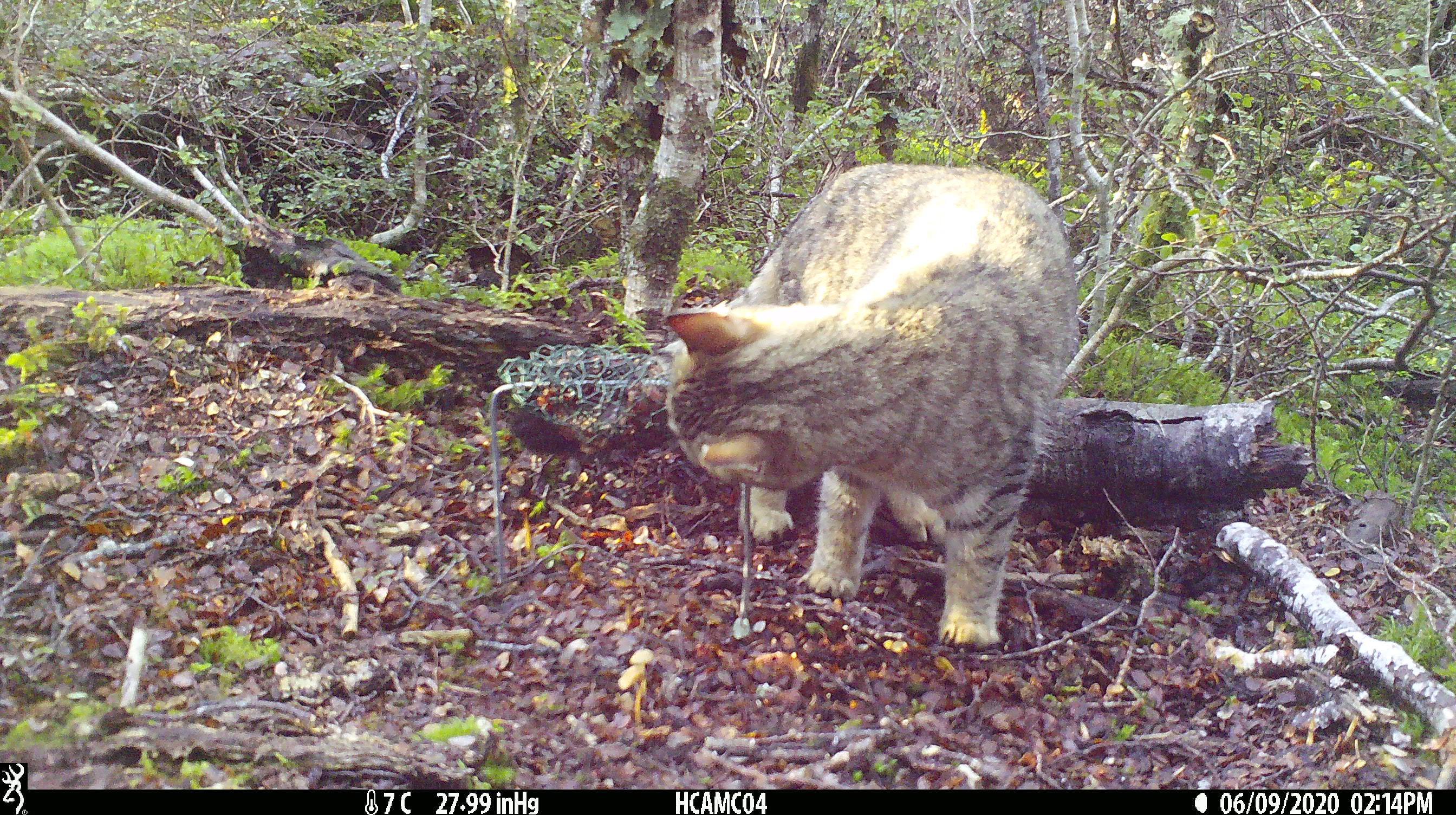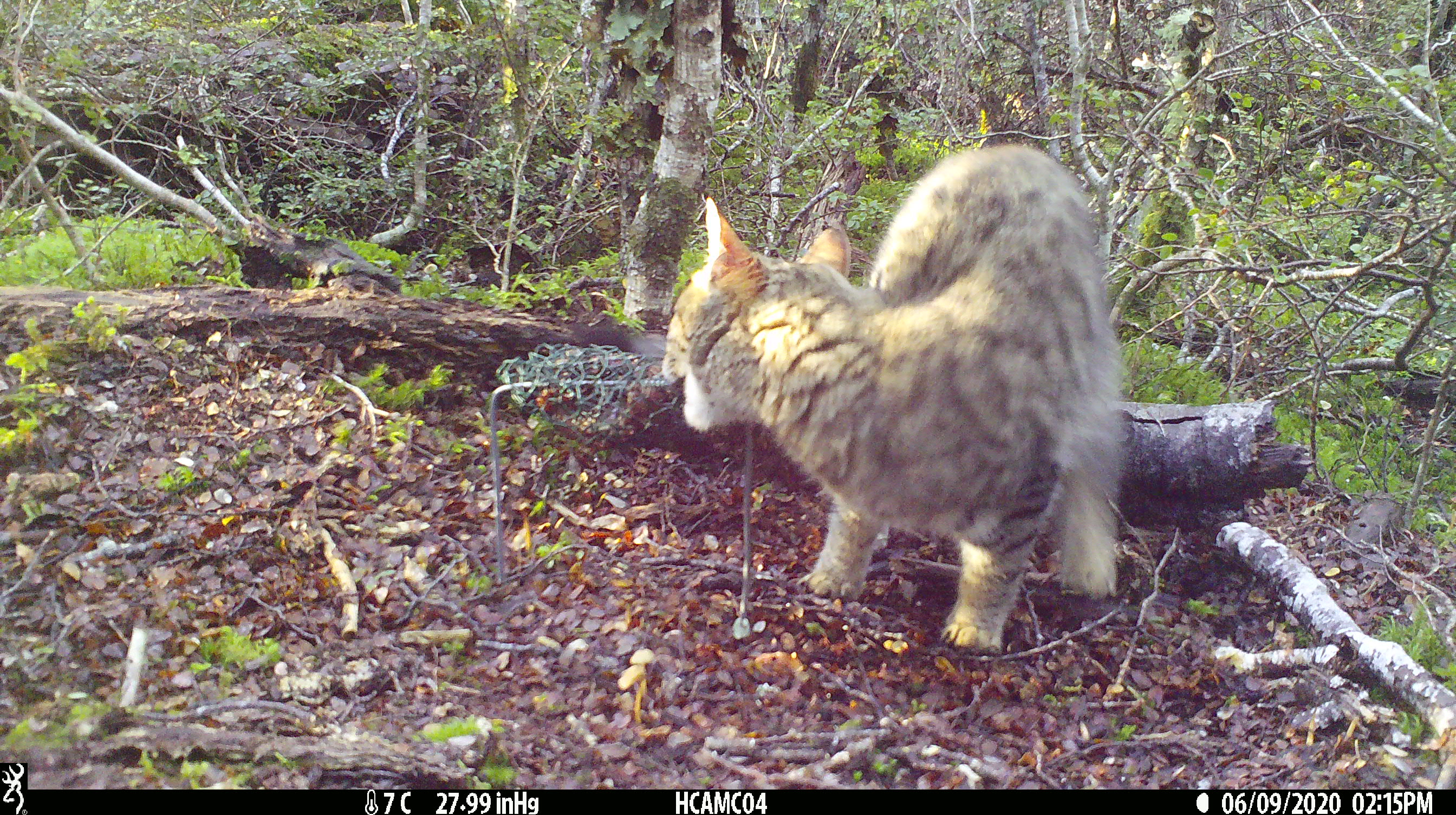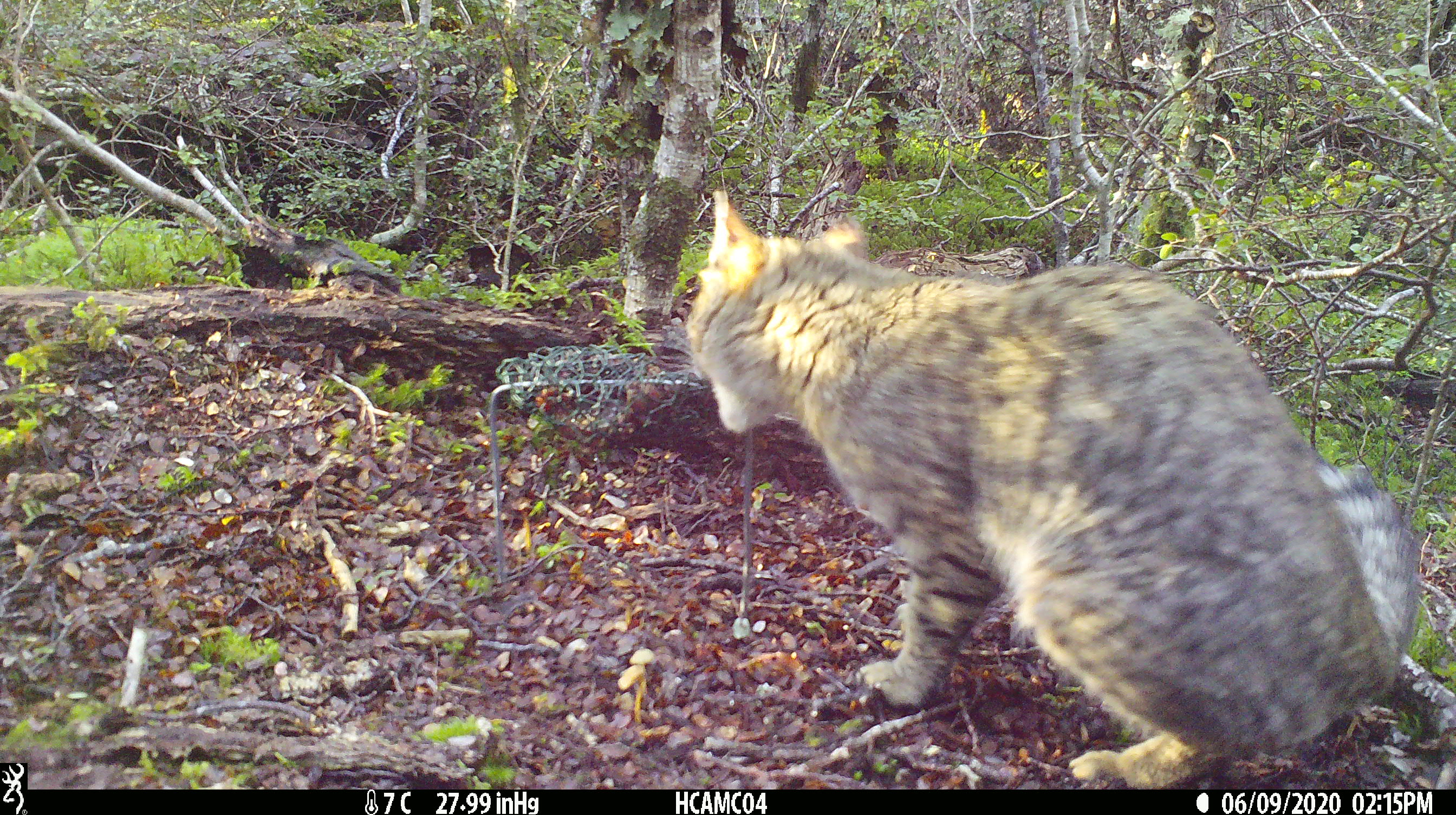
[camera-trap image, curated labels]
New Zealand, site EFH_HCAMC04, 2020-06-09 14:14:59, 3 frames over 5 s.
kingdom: Animalia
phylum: Chordata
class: Mammalia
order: Carnivora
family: Felidae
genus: Felis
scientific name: Felis catus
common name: domestic cat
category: cat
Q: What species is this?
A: Cat (domestic cat) (Felis catus).